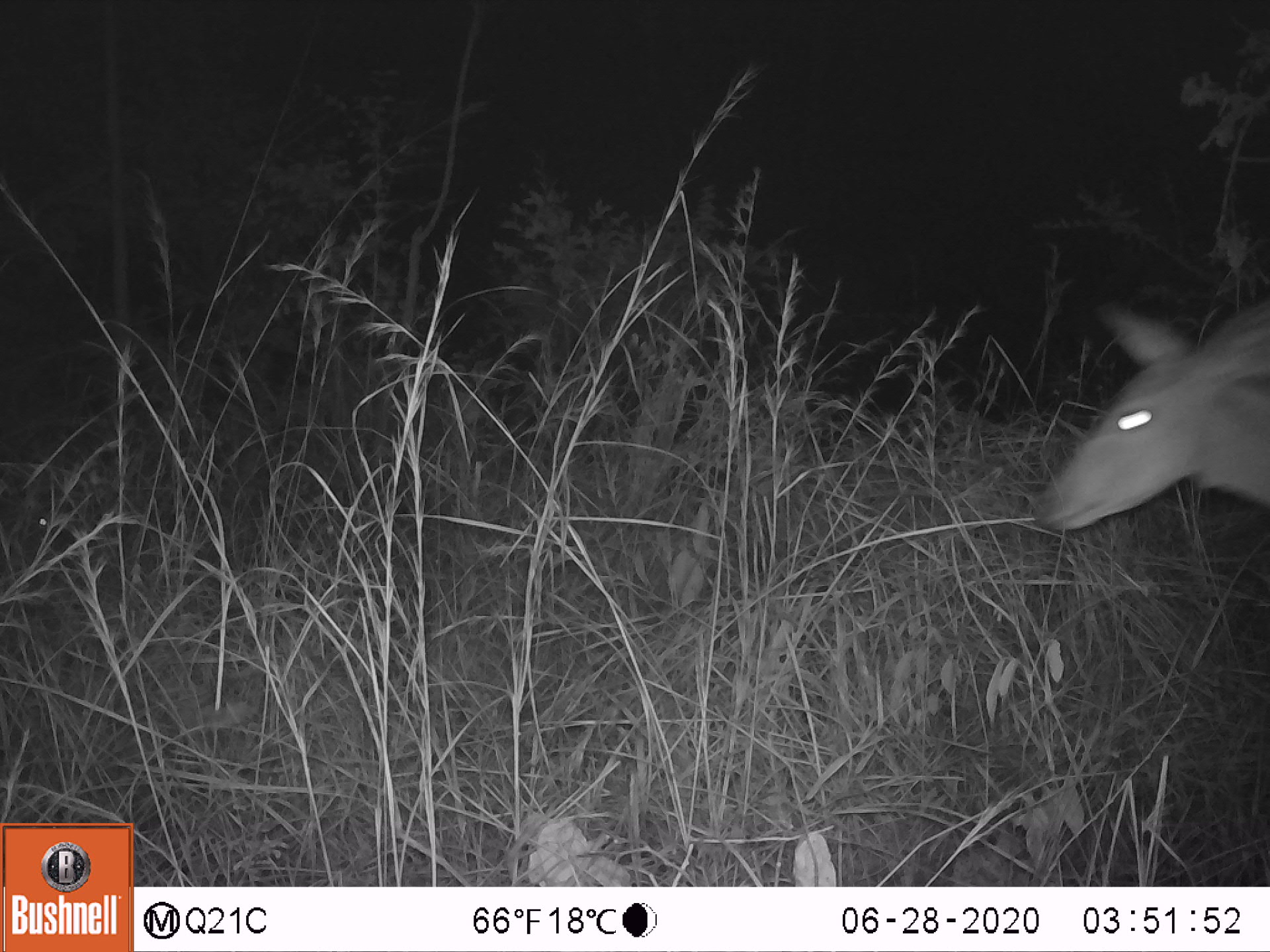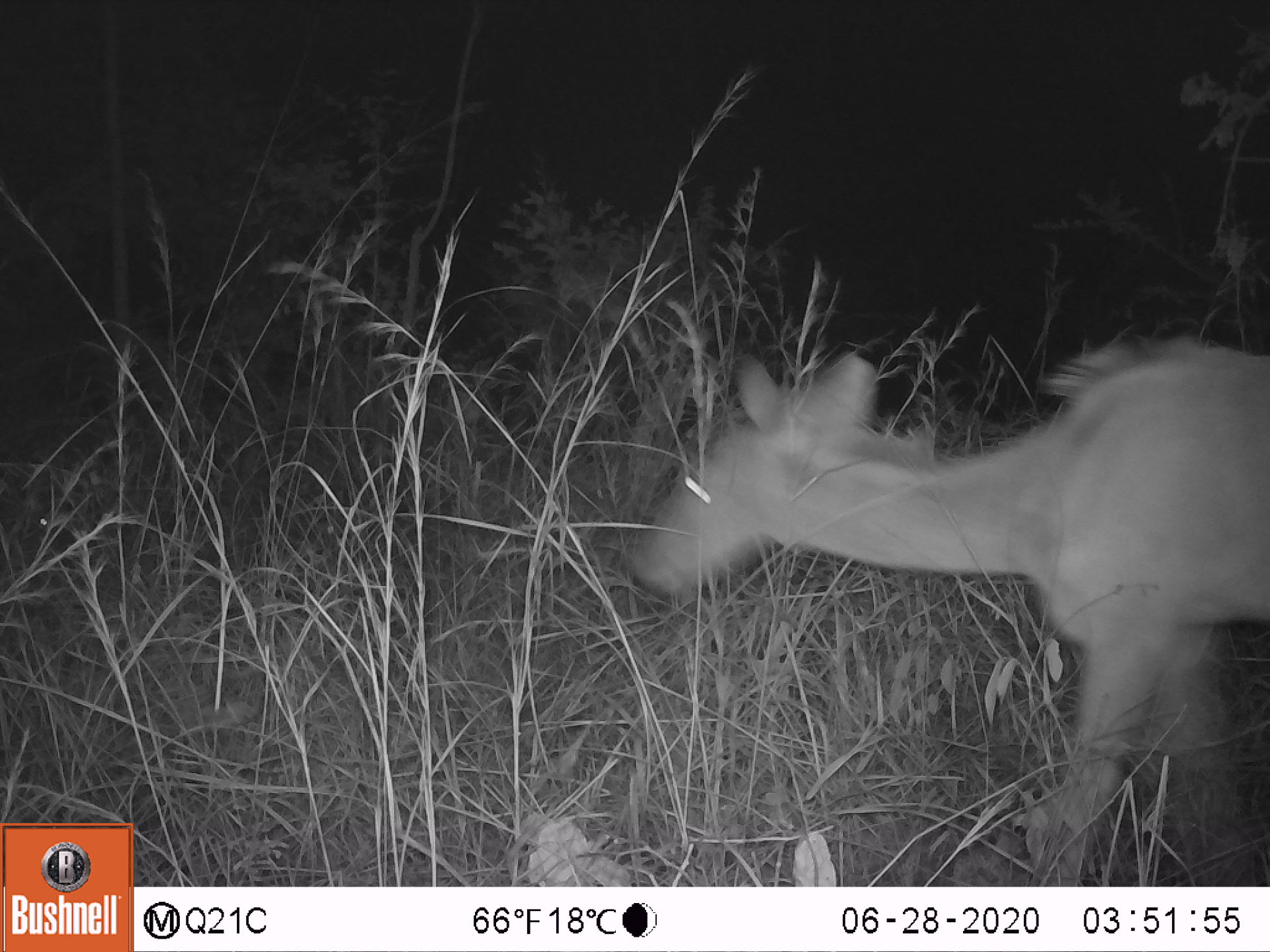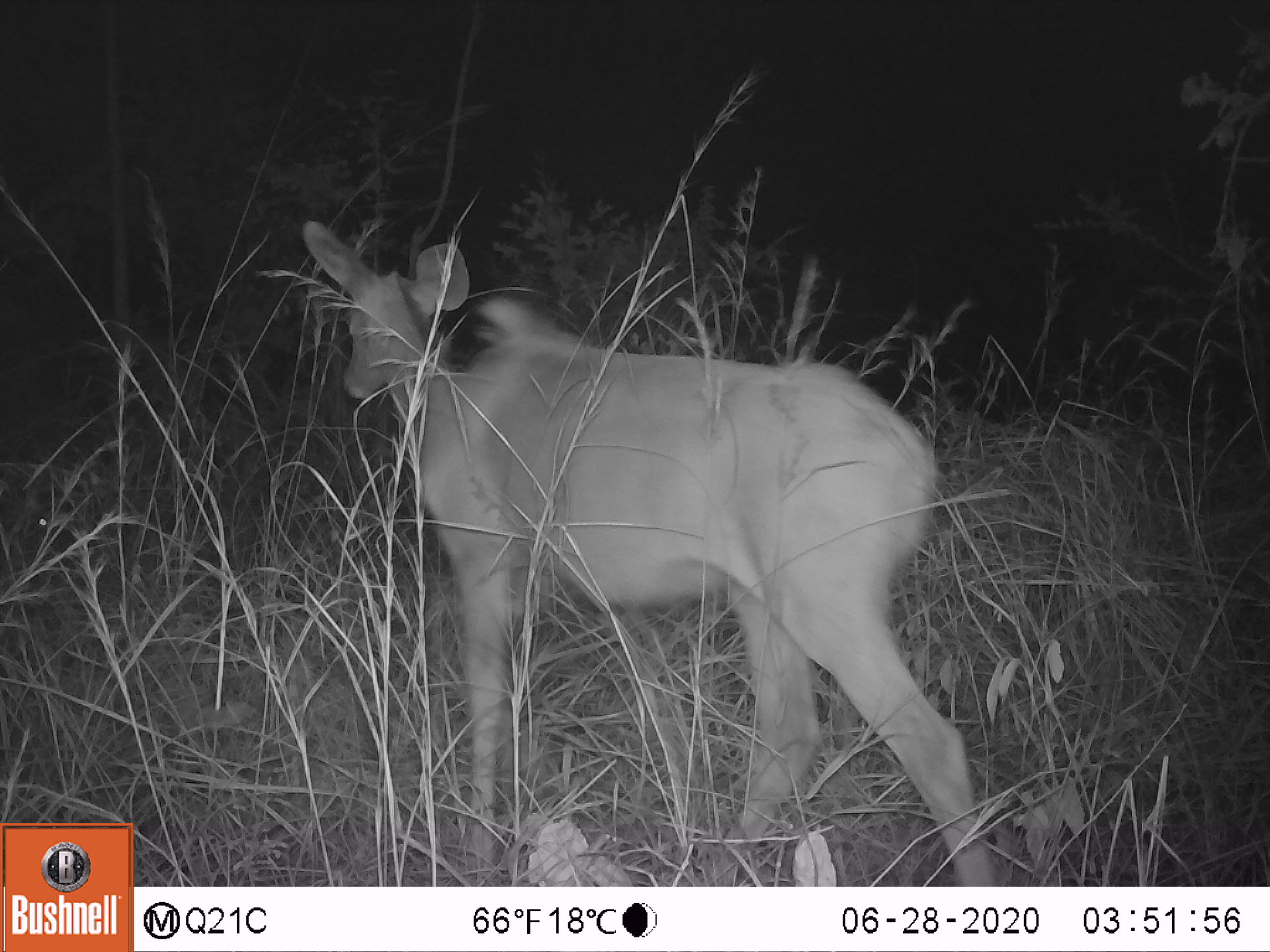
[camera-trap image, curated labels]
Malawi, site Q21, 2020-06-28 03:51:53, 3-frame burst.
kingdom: Animalia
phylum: Chordata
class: Mammalia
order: Artiodactyla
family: Bovidae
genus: Tragelaphus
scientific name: Tragelaphus strepsiceros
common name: greater kudu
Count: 1.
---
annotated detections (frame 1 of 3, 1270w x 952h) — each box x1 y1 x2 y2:
greater kudu: 1023 266 1262 599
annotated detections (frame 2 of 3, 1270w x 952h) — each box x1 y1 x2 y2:
greater kudu: 624 330 1263 875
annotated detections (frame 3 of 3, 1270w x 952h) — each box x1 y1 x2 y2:
greater kudu: 295 219 1002 875